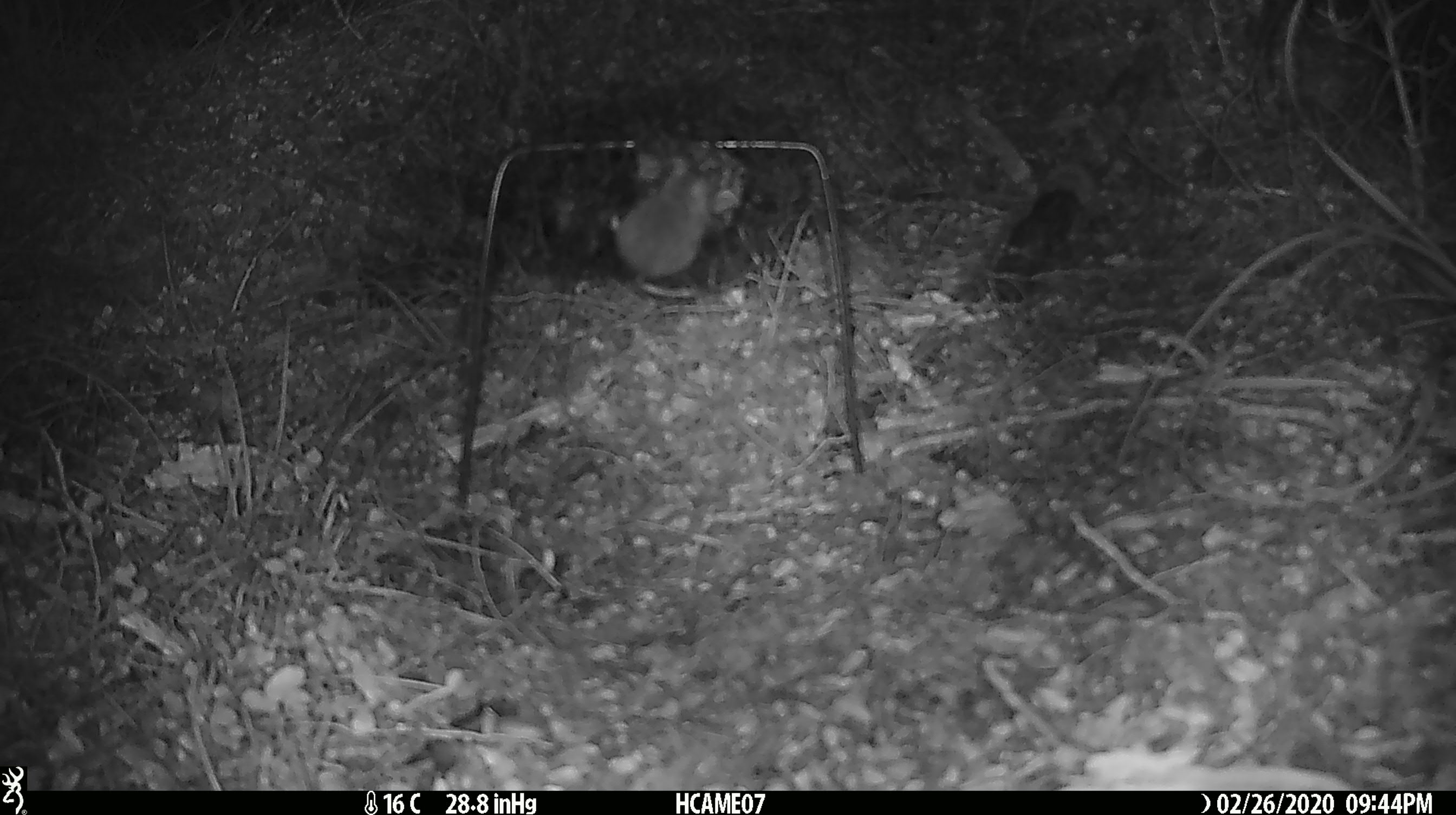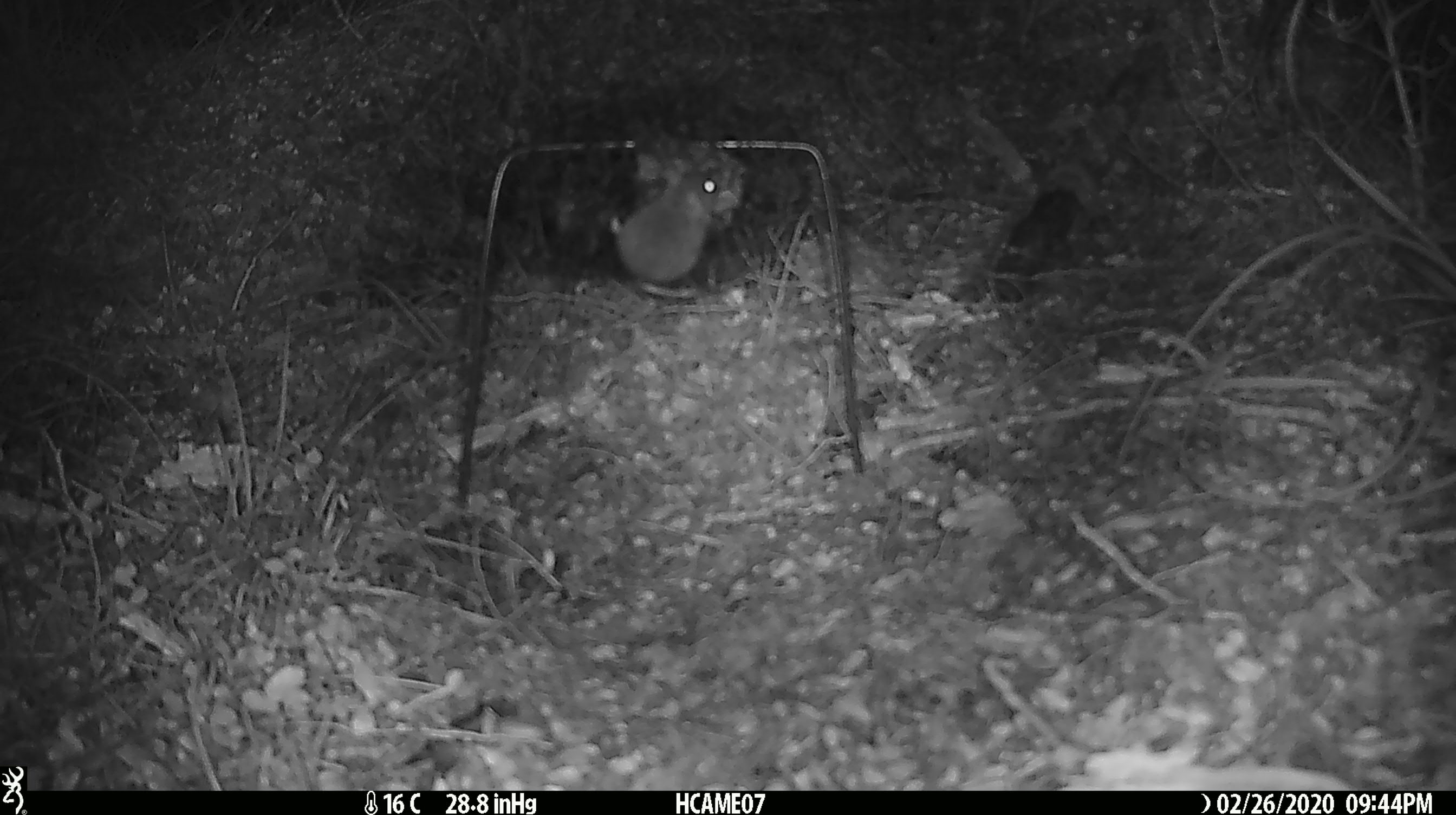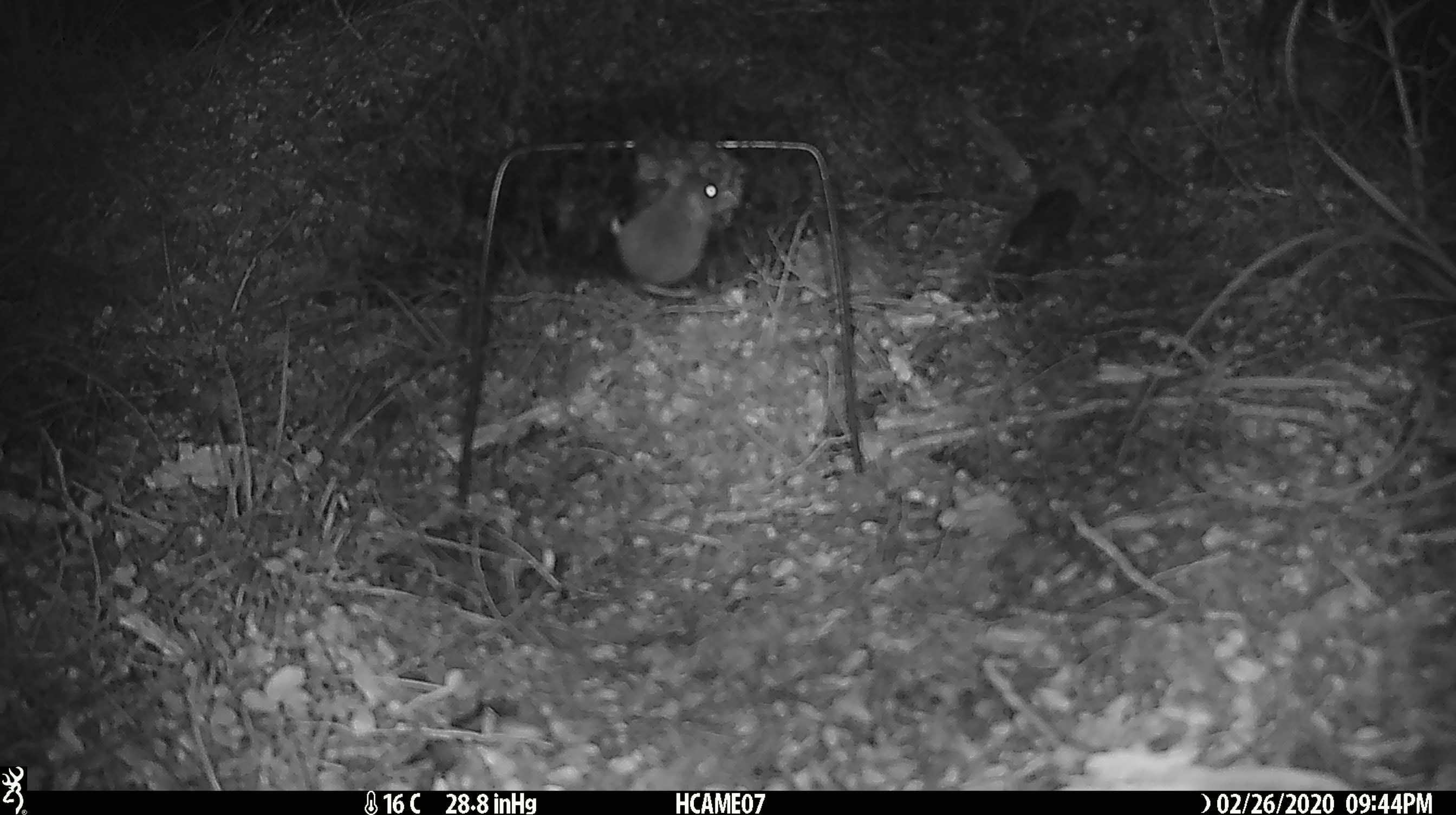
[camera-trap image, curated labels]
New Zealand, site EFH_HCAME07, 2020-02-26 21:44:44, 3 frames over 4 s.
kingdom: Animalia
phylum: Chordata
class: Mammalia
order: Rodentia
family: Muridae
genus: Mus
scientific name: Mus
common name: mouse